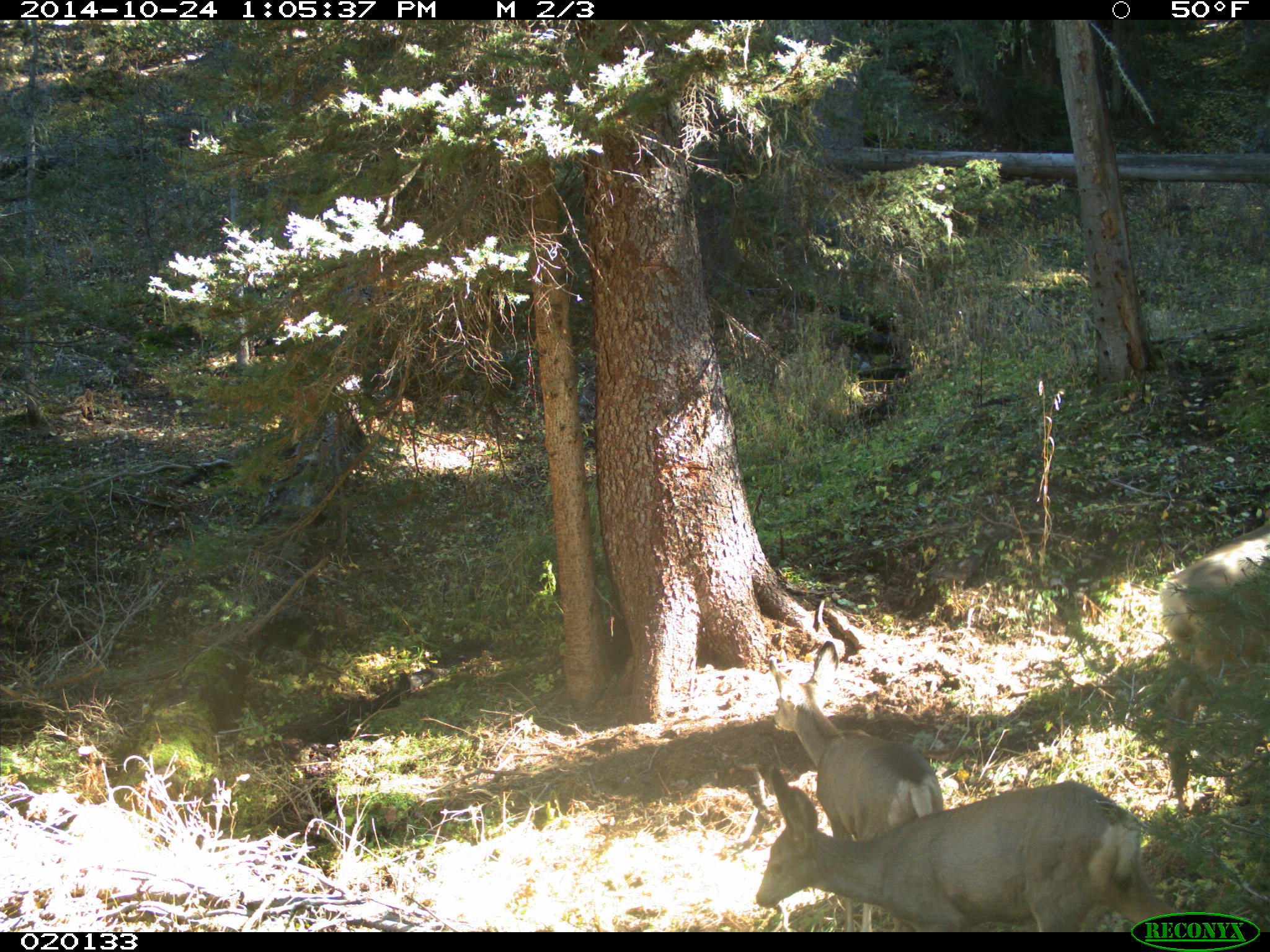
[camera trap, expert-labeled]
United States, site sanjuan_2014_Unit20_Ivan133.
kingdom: Animalia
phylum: Chordata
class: Mammalia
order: Artiodactyla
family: Cervidae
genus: Odocoileus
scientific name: Odocoileus hemionus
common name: mule deer